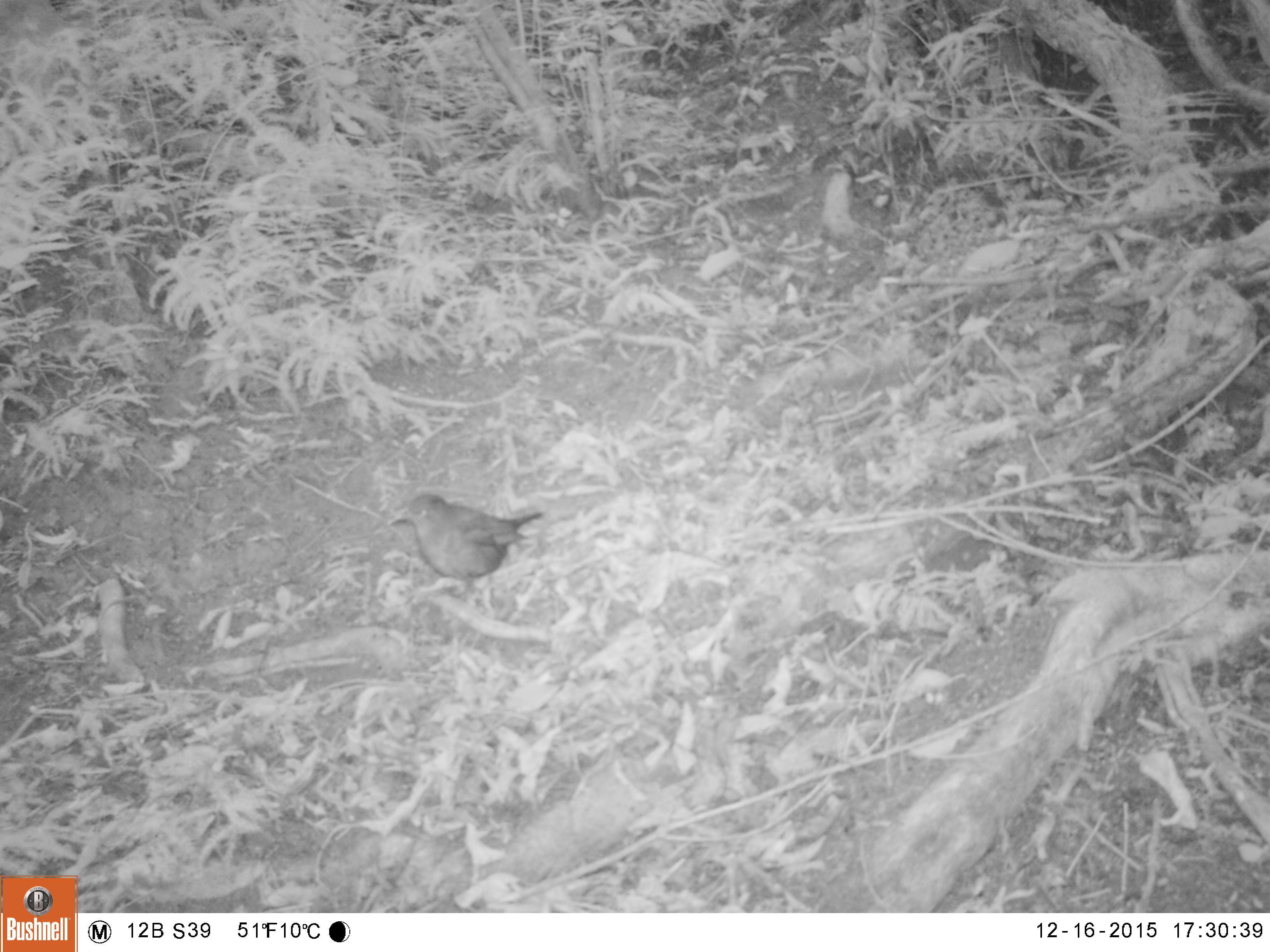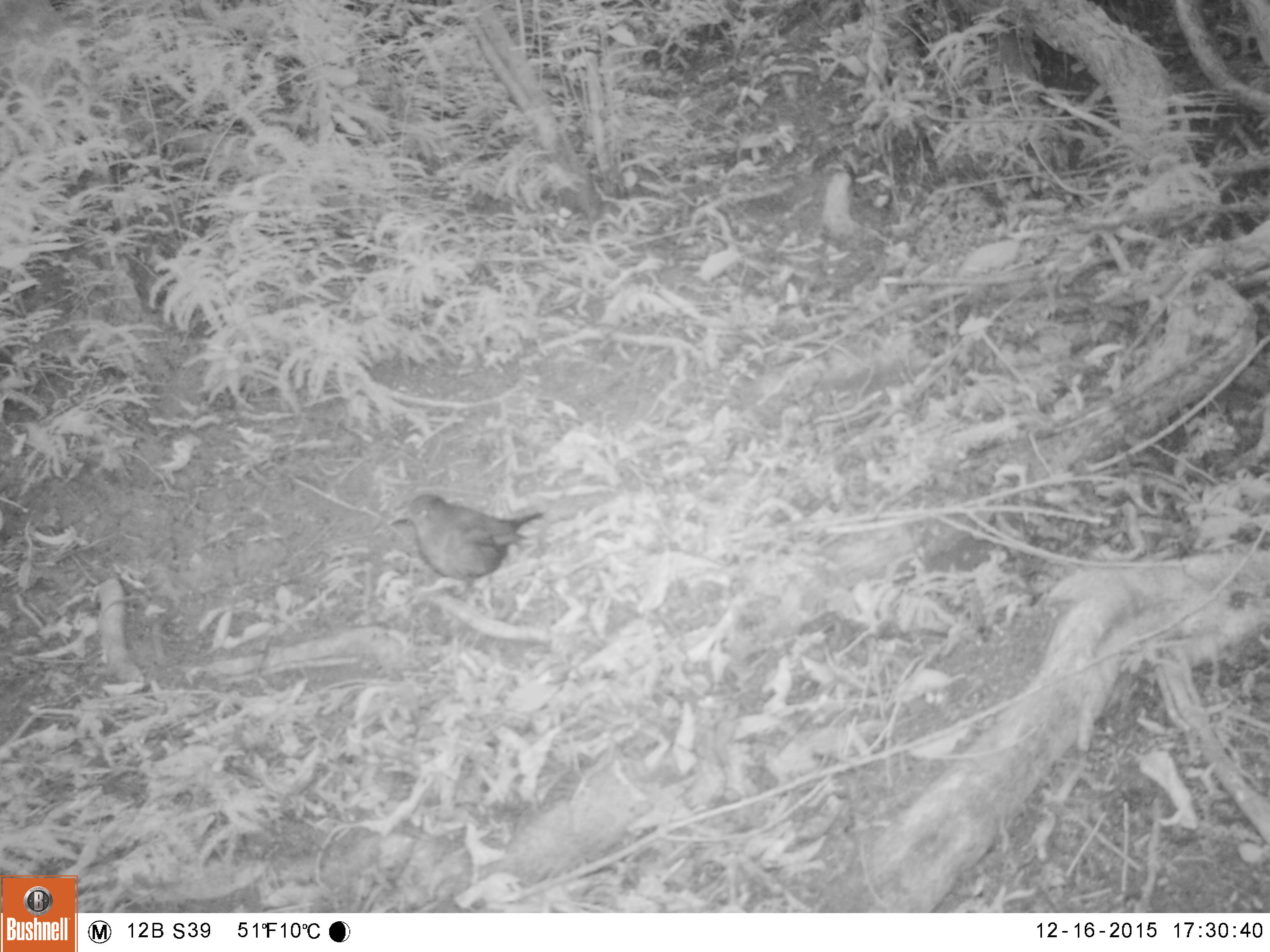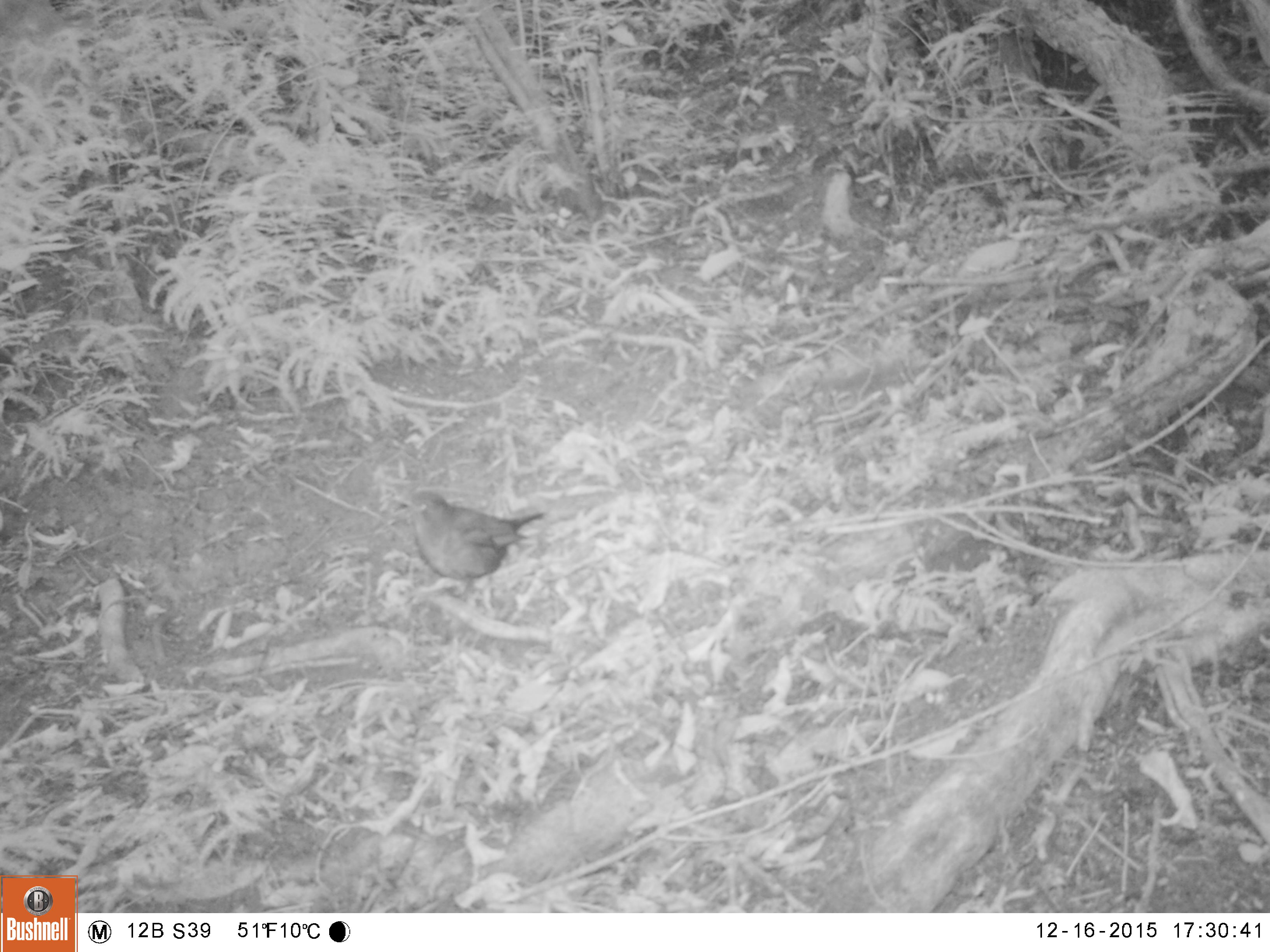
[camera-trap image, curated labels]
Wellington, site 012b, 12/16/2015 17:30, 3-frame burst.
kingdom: Animalia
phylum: Chordata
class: Aves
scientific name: Aves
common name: bird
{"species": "bird (Aves)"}